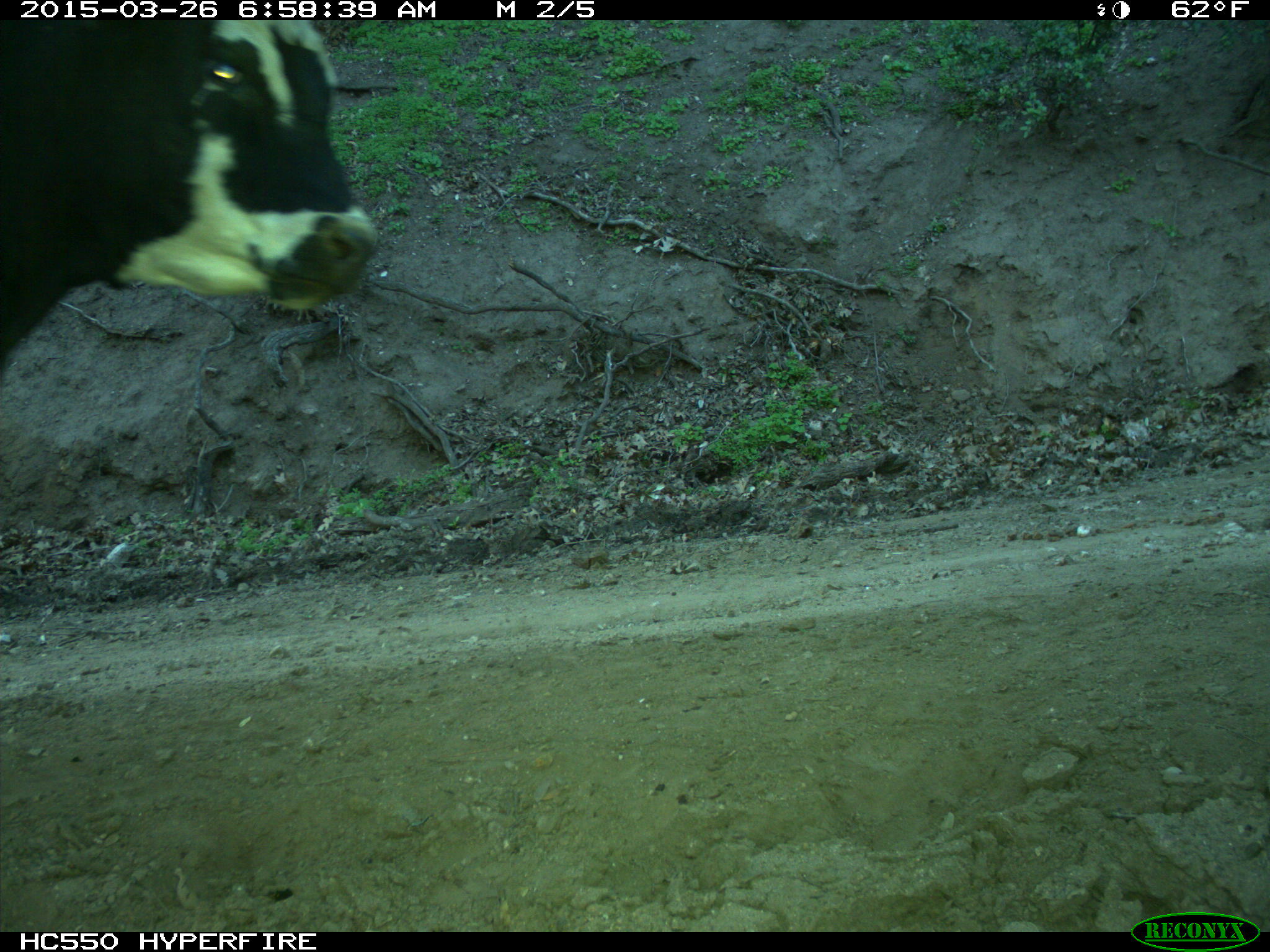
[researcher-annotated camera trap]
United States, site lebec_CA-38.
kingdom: Animalia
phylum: Chordata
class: Mammalia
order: Artiodactyla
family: Bovidae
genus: Bos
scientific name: Bos taurus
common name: domestic cow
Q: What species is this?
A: Bos taurus (domestic cow).